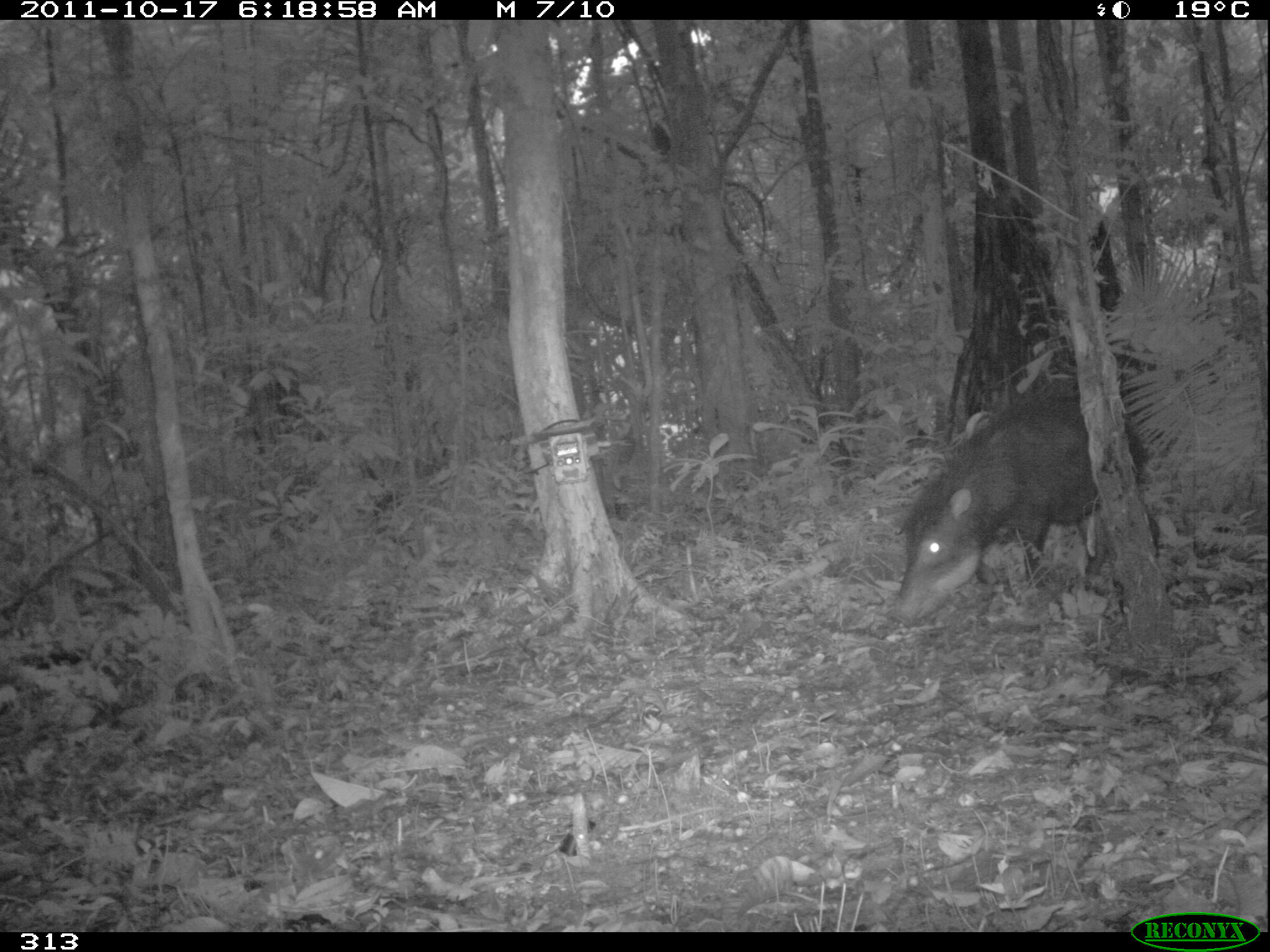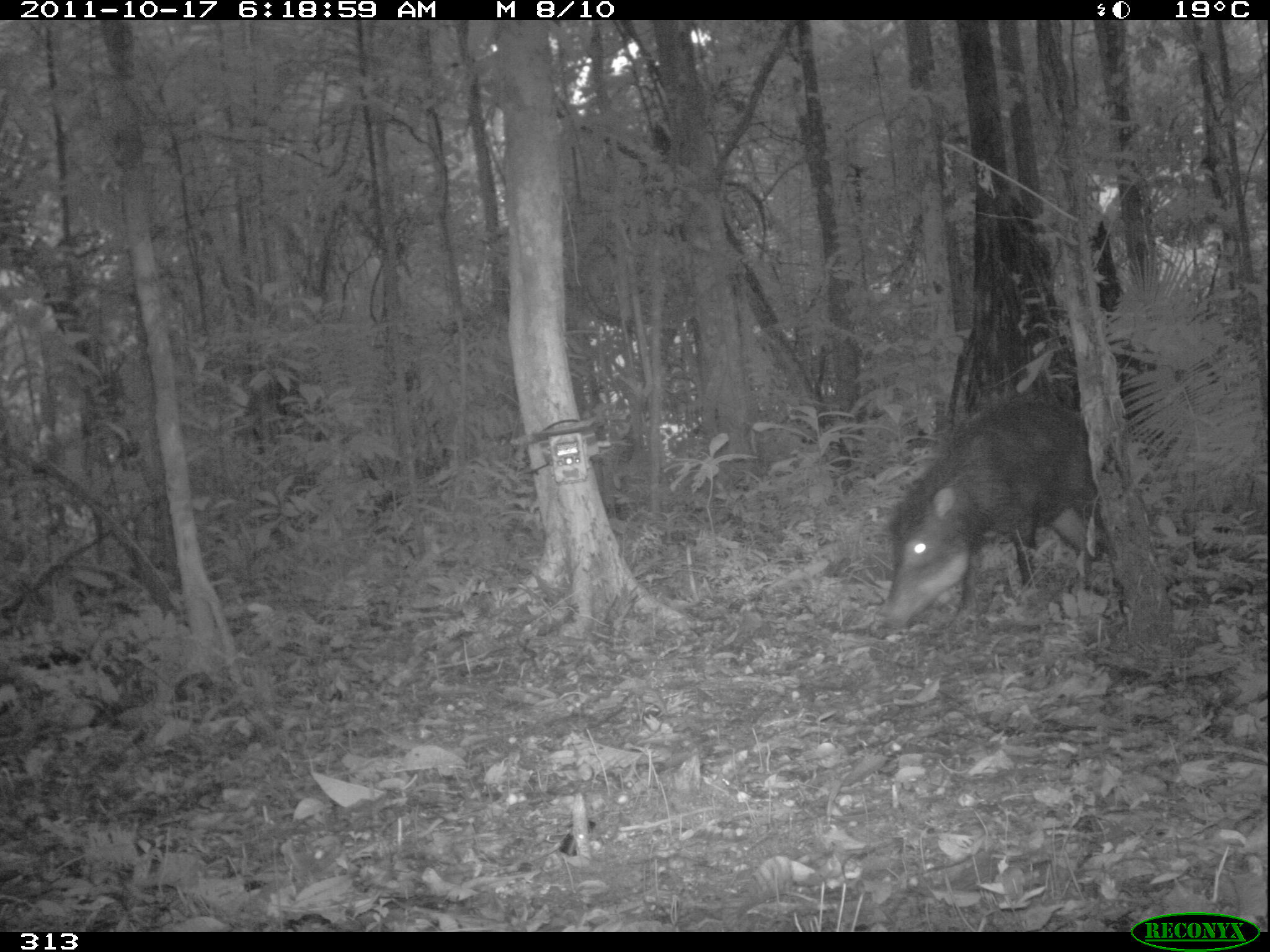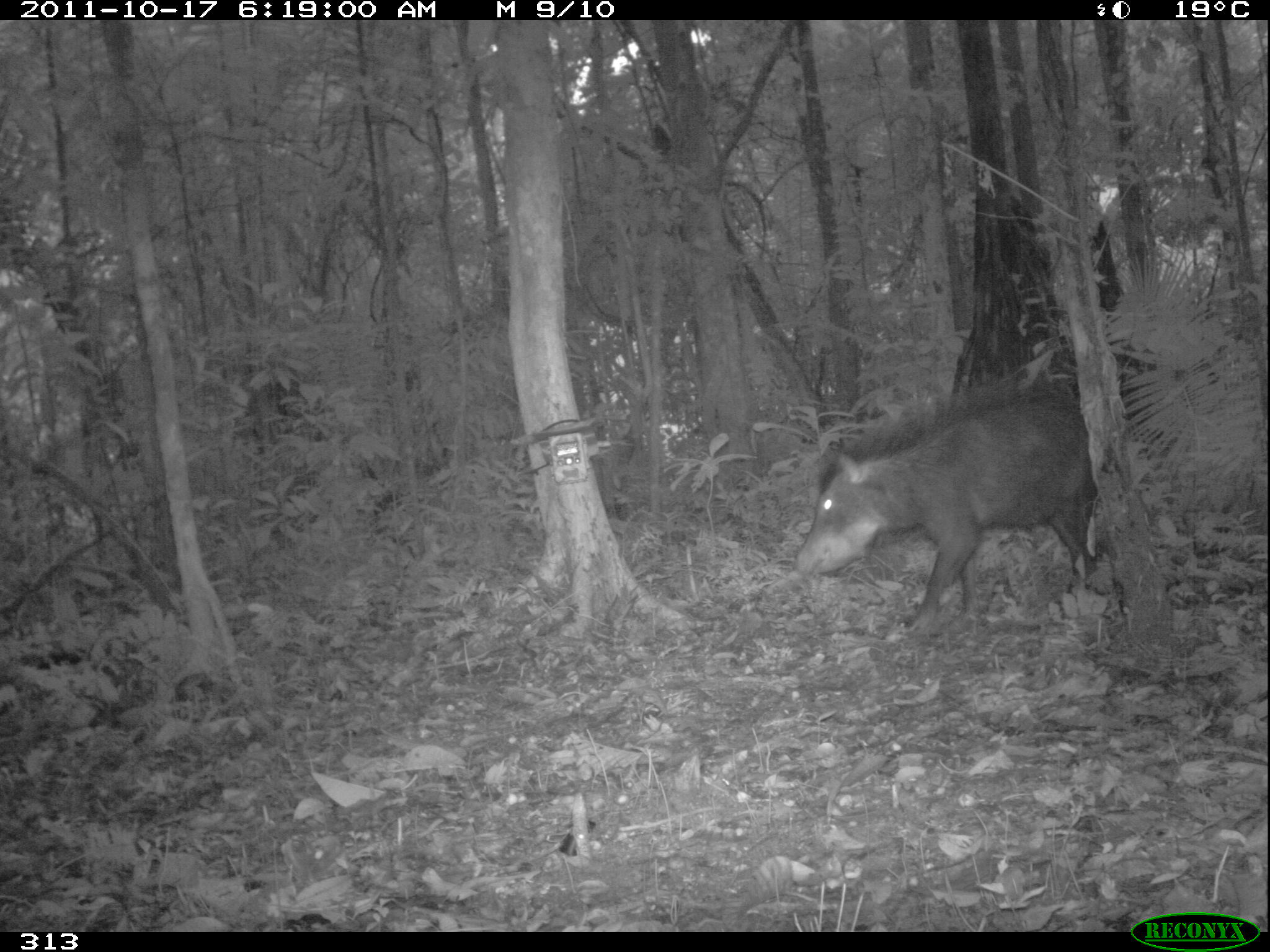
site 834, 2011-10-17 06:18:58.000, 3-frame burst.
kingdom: Animalia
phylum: Chordata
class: Mammalia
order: Artiodactyla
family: Tayassuidae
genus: Tayassu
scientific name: Tayassu pecari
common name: white-lipped peccary